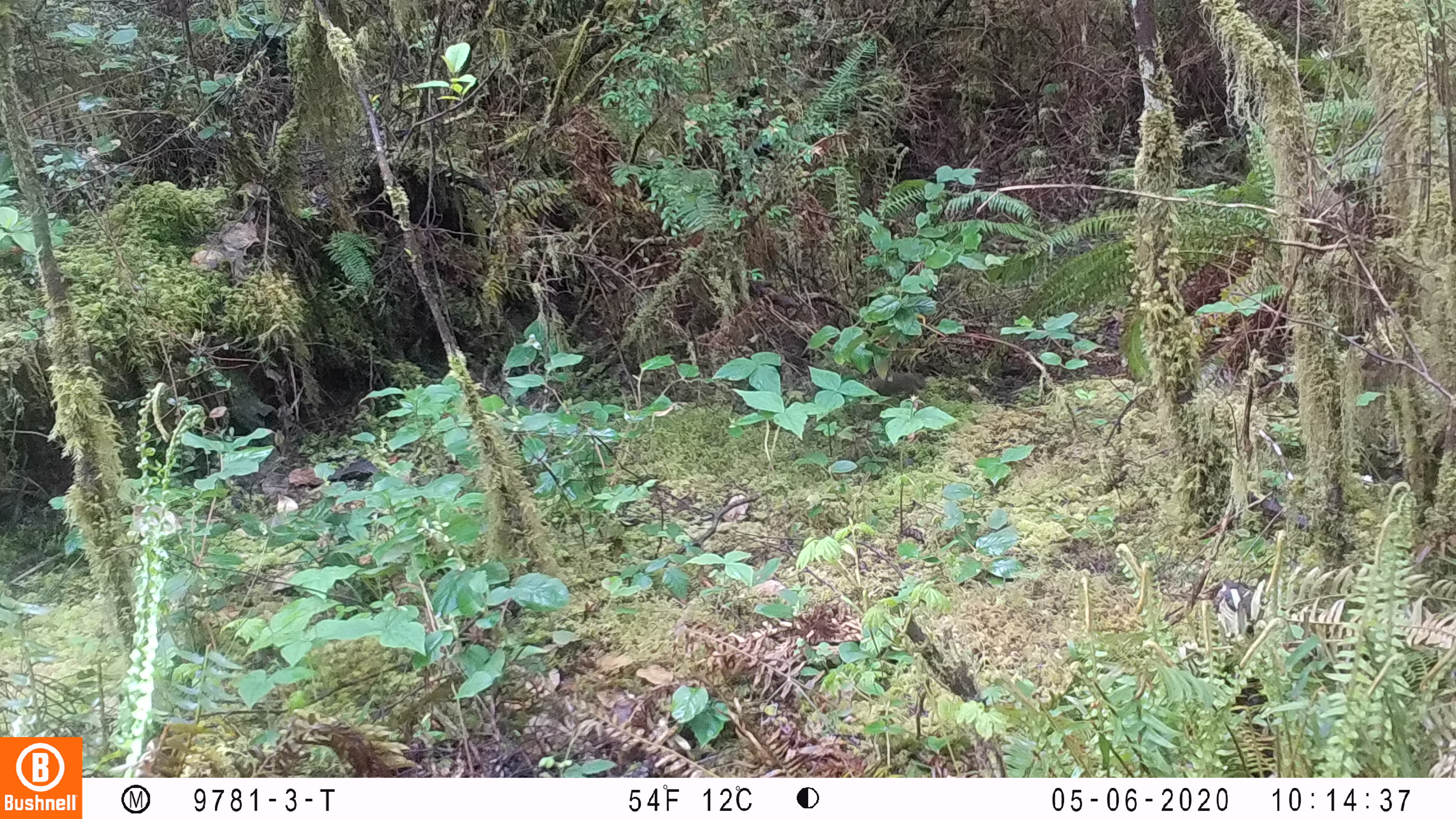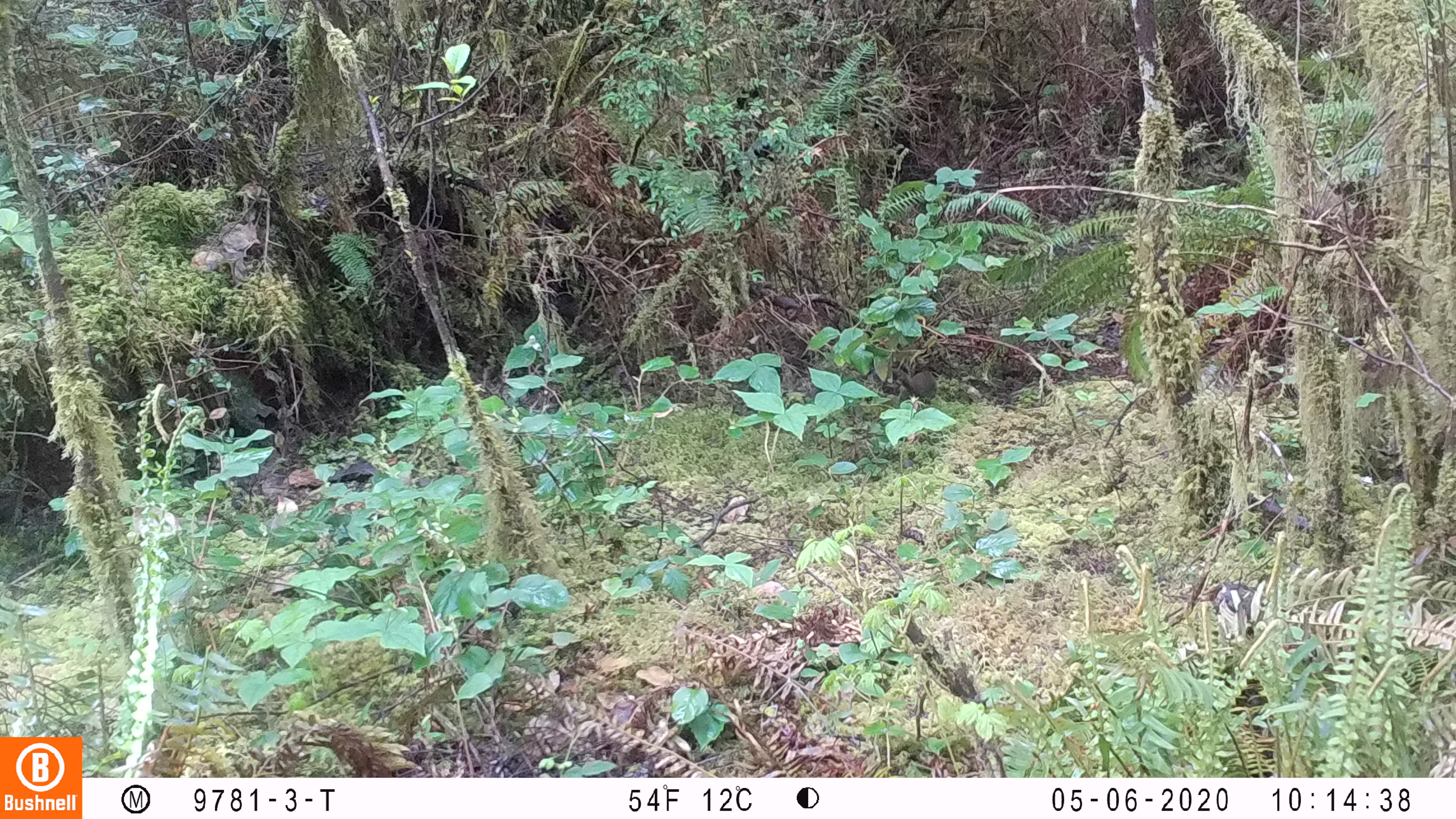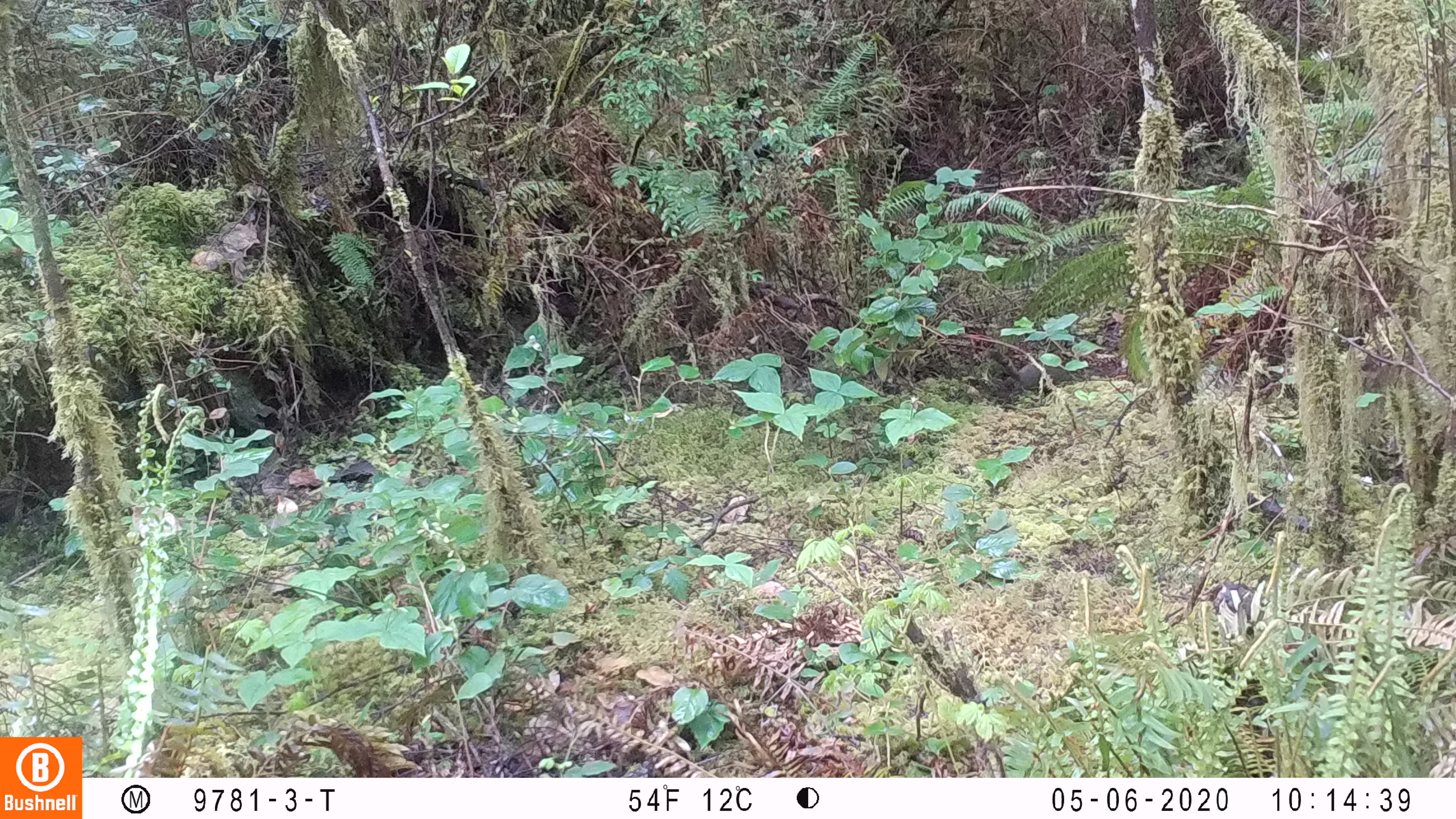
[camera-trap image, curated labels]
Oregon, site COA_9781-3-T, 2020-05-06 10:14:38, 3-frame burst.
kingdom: Animalia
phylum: Chordata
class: Mammalia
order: Rodentia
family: Sciuridae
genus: Tamiasciurus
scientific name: Tamiasciurus douglasii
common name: douglas squirrel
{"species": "douglas squirrel (Tamiasciurus douglasii)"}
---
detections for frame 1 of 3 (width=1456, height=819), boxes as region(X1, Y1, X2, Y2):
douglas squirrel: region(851, 367, 923, 408)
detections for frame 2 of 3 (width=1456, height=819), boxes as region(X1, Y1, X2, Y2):
douglas squirrel: region(882, 362, 943, 404)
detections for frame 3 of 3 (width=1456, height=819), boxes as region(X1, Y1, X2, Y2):
douglas squirrel: region(981, 350, 1077, 391)